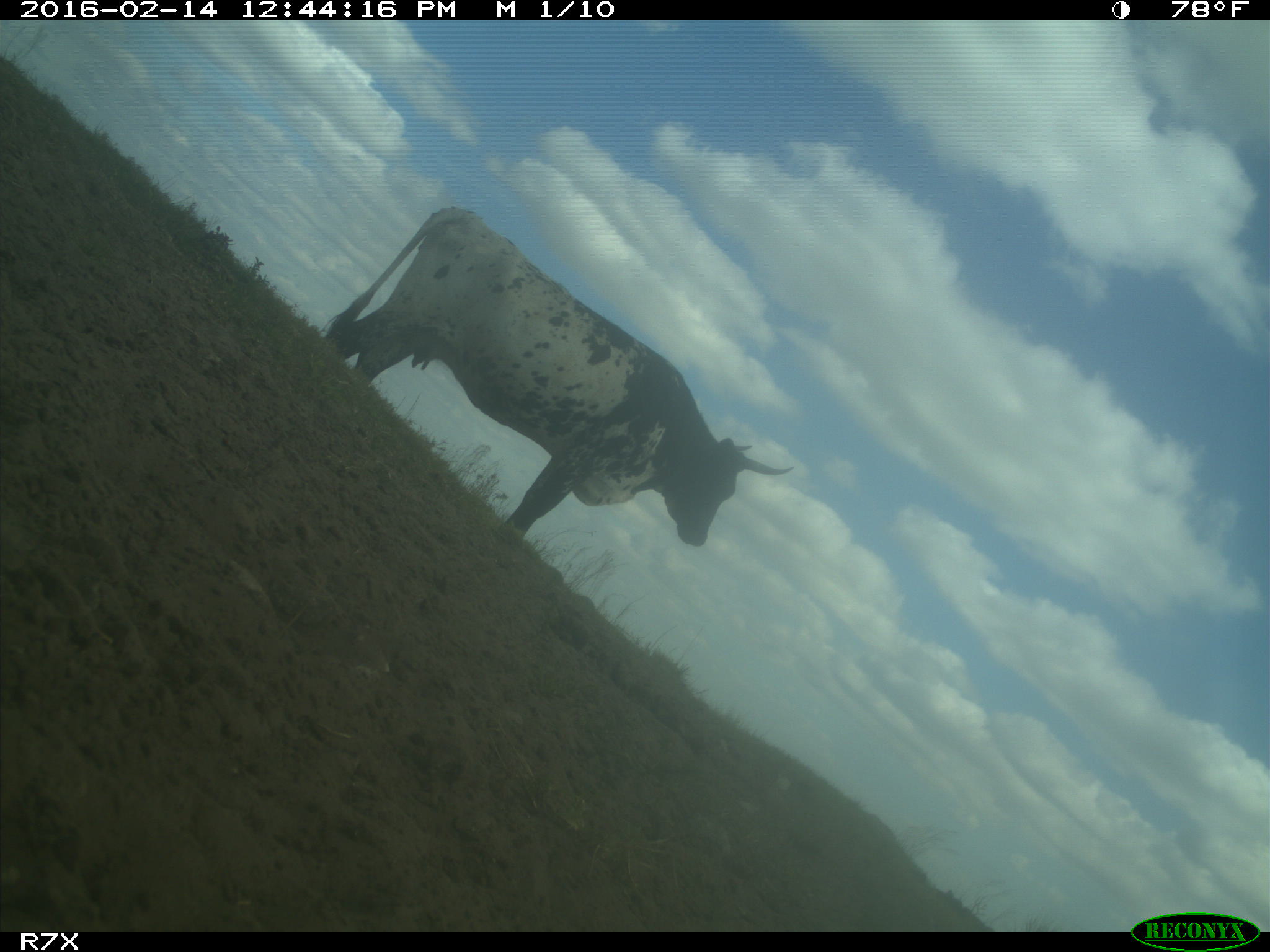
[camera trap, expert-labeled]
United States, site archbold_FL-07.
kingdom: Animalia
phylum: Chordata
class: Mammalia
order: Artiodactyla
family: Bovidae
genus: Bos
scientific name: Bos taurus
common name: domestic cow